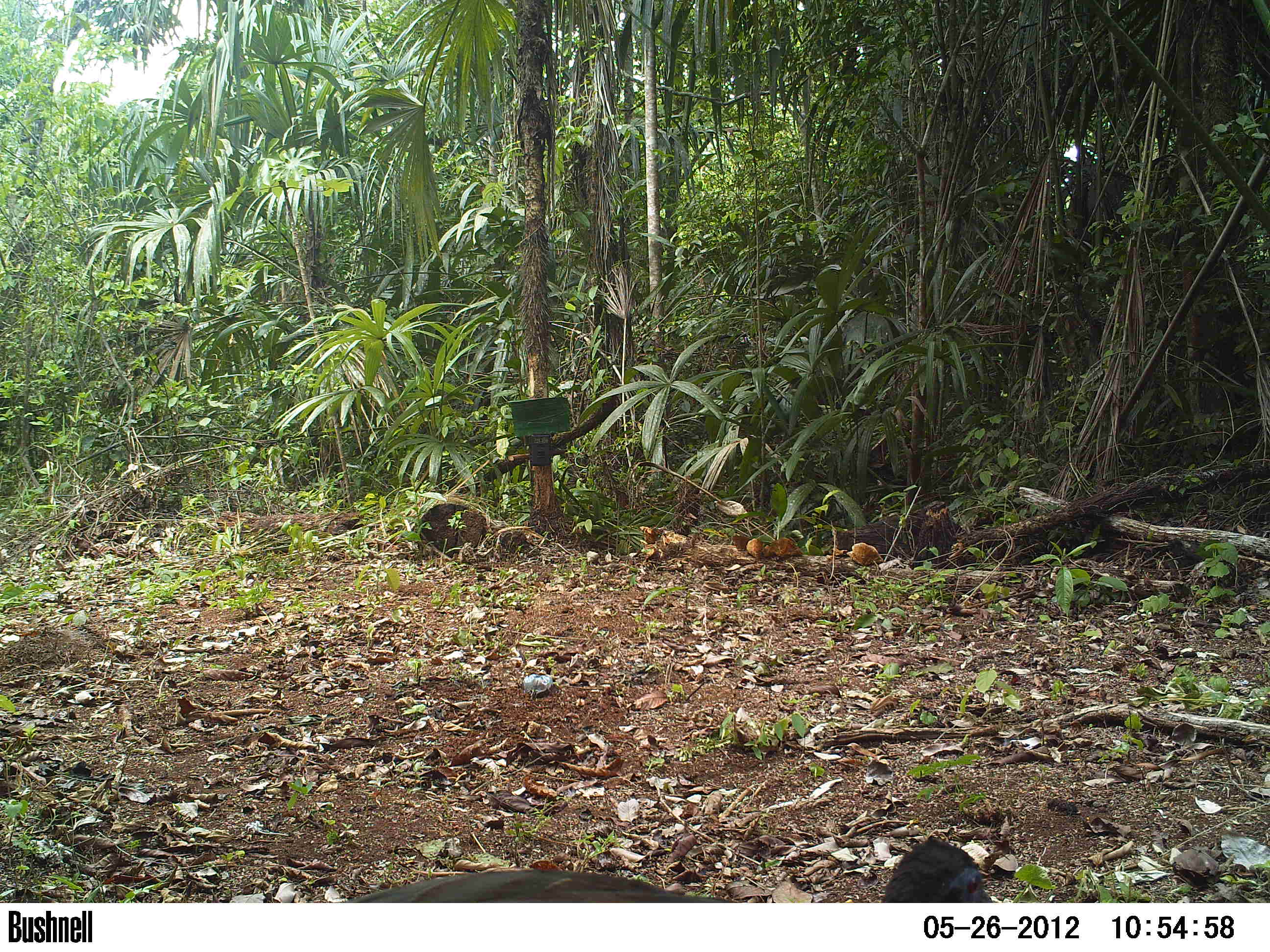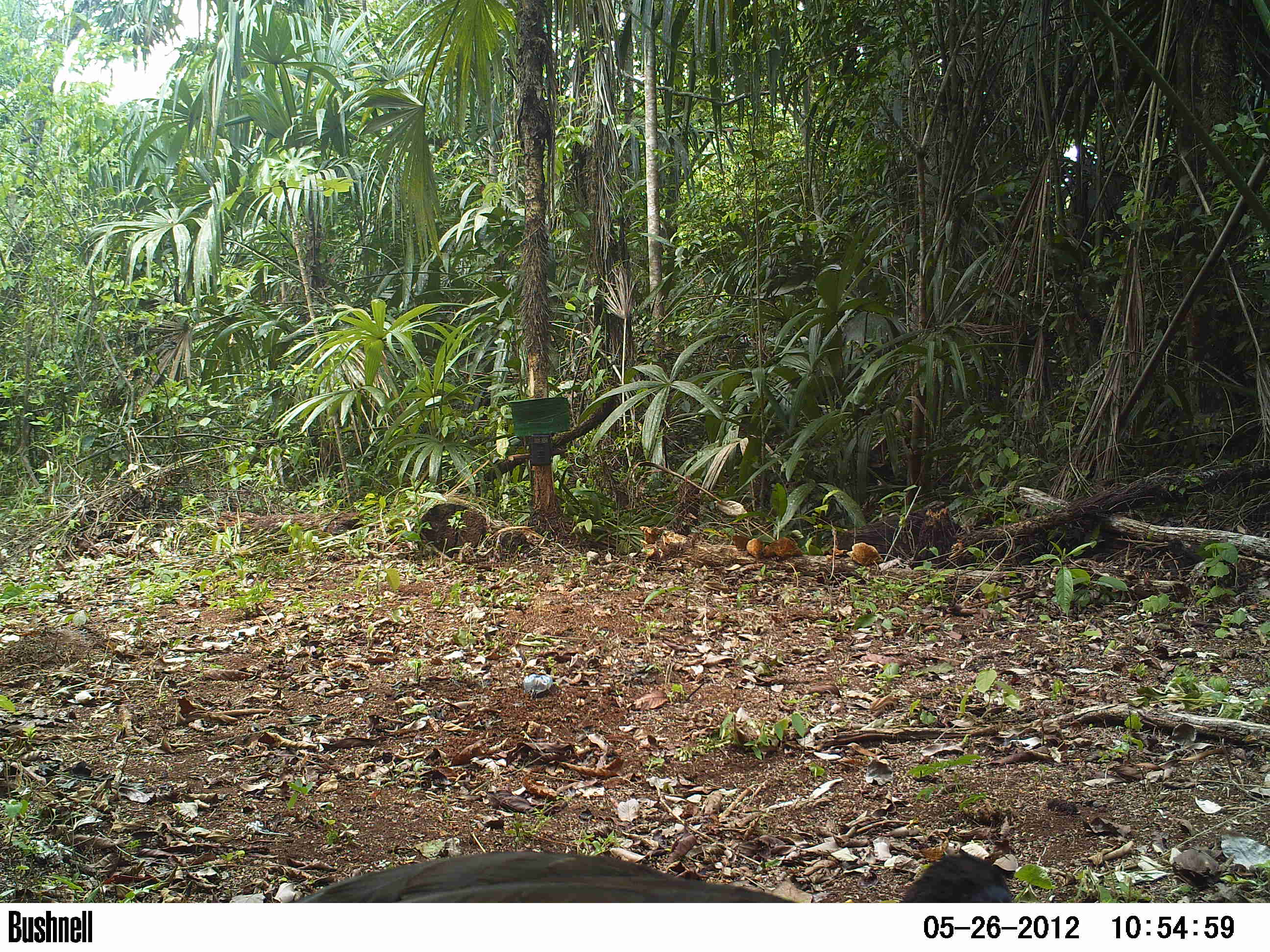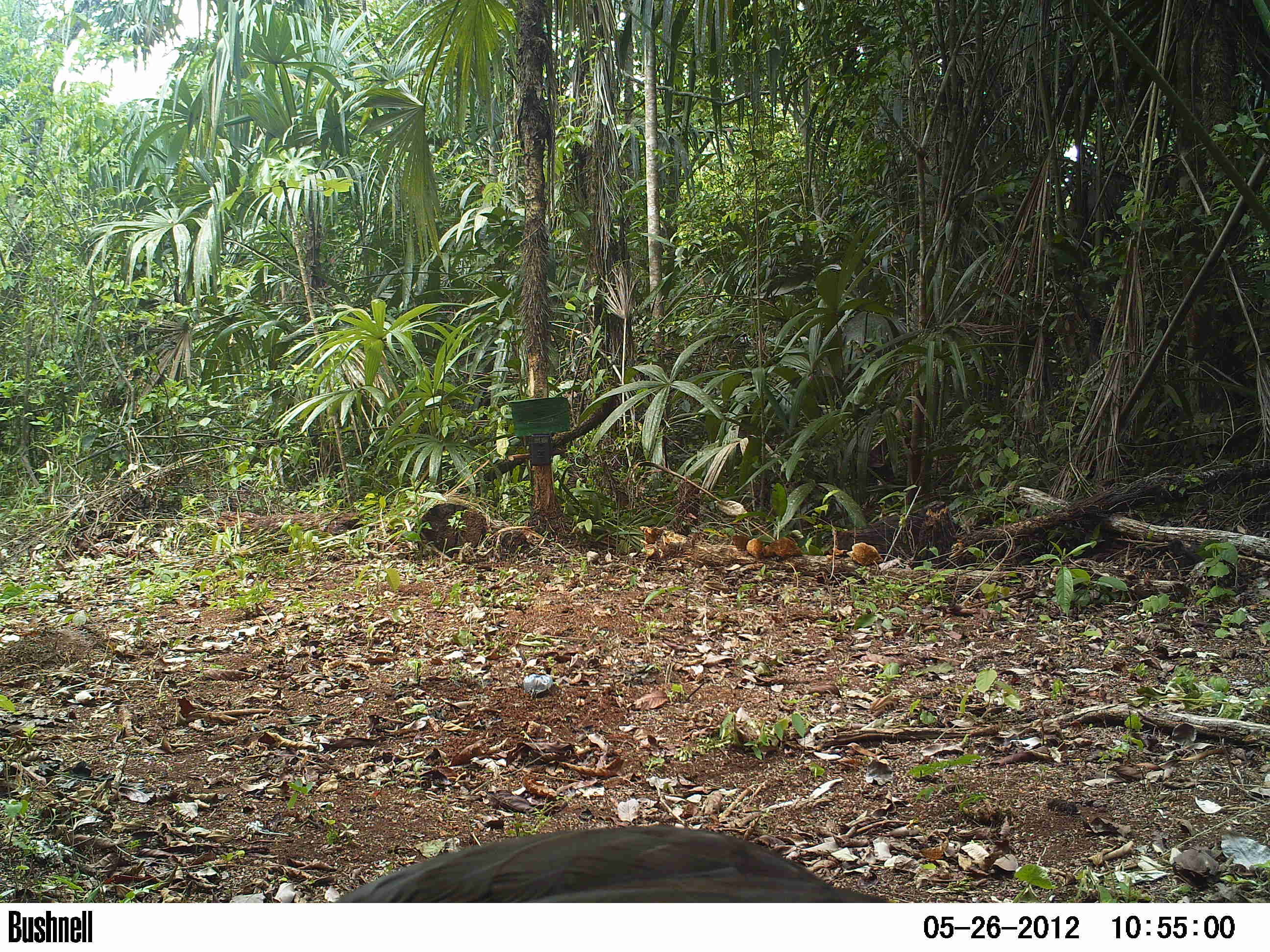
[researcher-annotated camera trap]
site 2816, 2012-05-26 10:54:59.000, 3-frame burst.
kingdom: Animalia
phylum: Chordata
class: Aves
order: Galliformes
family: Cracidae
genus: Penelope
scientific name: Penelope purpurascens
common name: crested guan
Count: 1.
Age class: adult.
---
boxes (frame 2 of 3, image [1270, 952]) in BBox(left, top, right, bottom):
penelope purpurascens: BBox(286, 849, 1012, 902)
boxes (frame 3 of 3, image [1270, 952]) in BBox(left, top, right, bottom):
penelope purpurascens: BBox(331, 824, 887, 902)